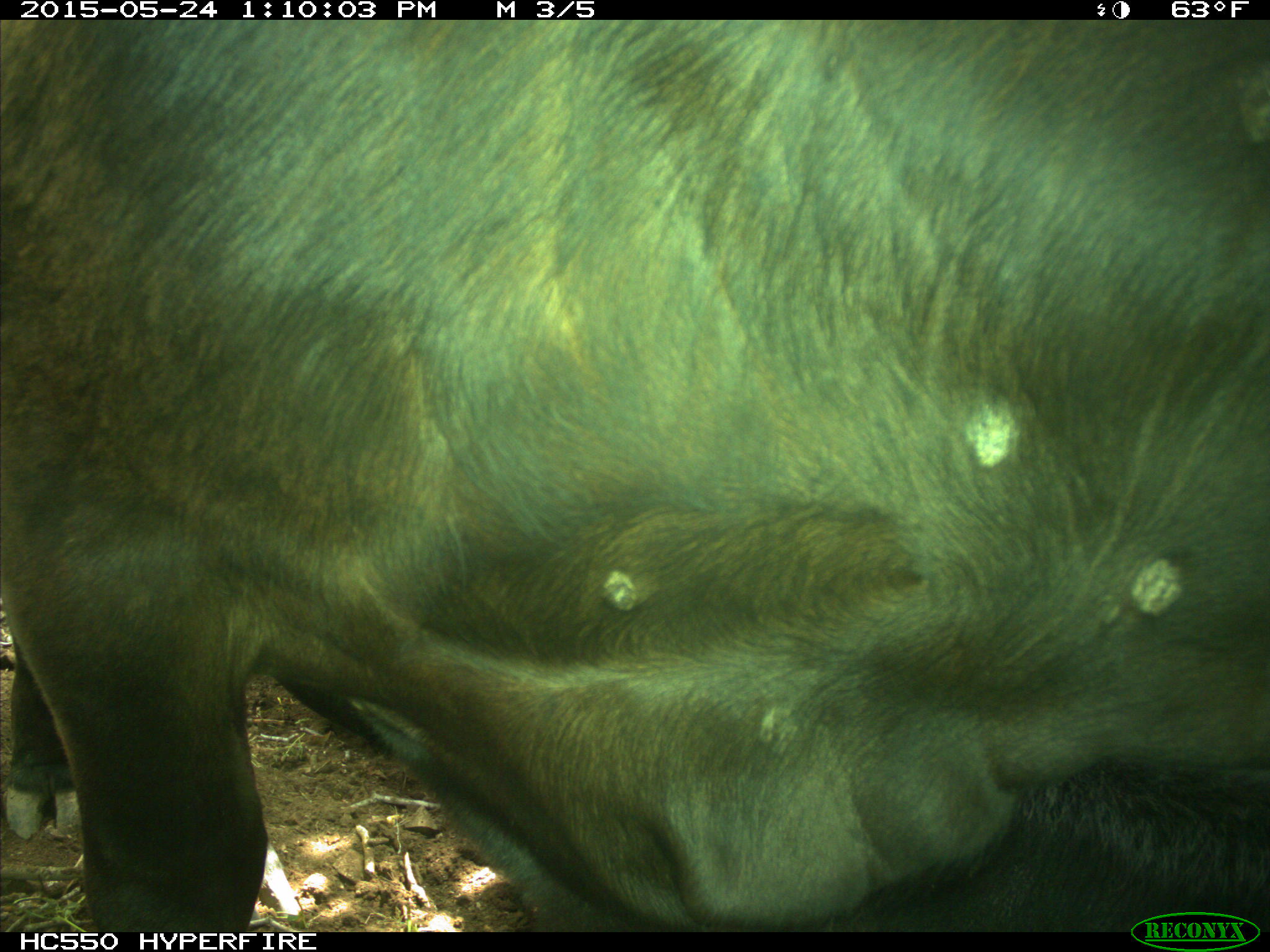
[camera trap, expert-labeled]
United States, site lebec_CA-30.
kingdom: Animalia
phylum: Chordata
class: Mammalia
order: Artiodactyla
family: Bovidae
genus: Bos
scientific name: Bos taurus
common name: domestic cow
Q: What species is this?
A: Bos taurus (domestic cow).